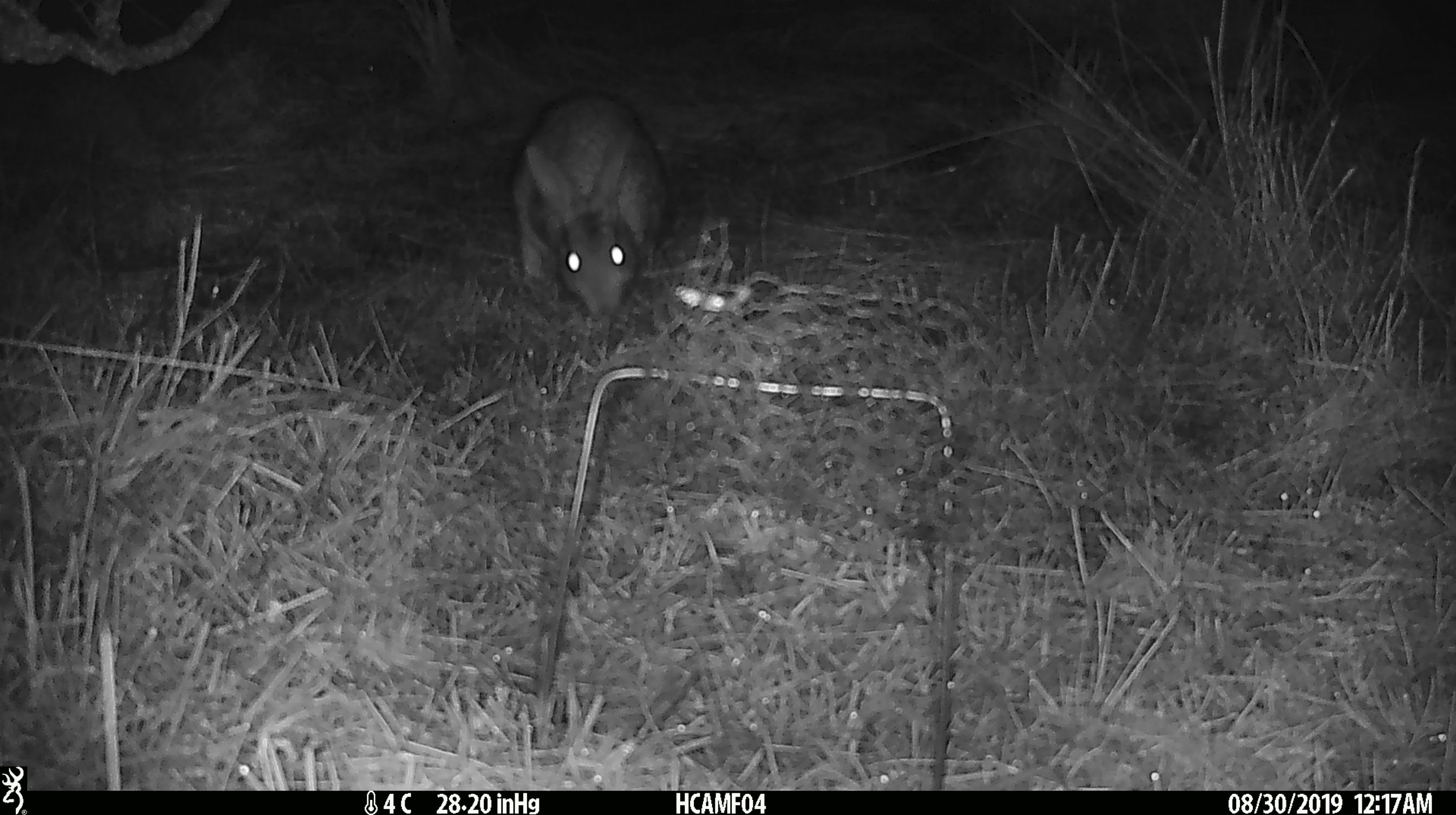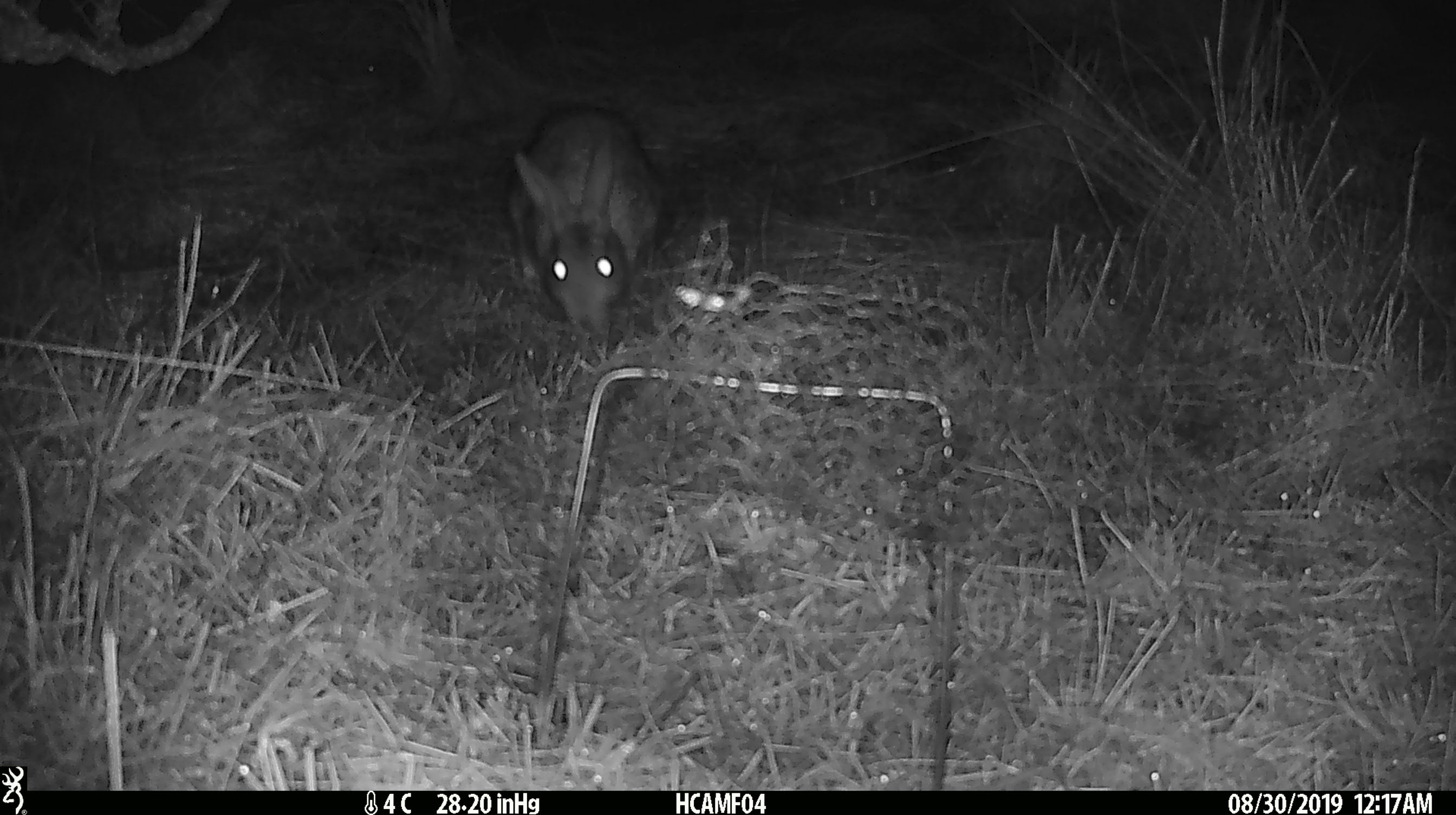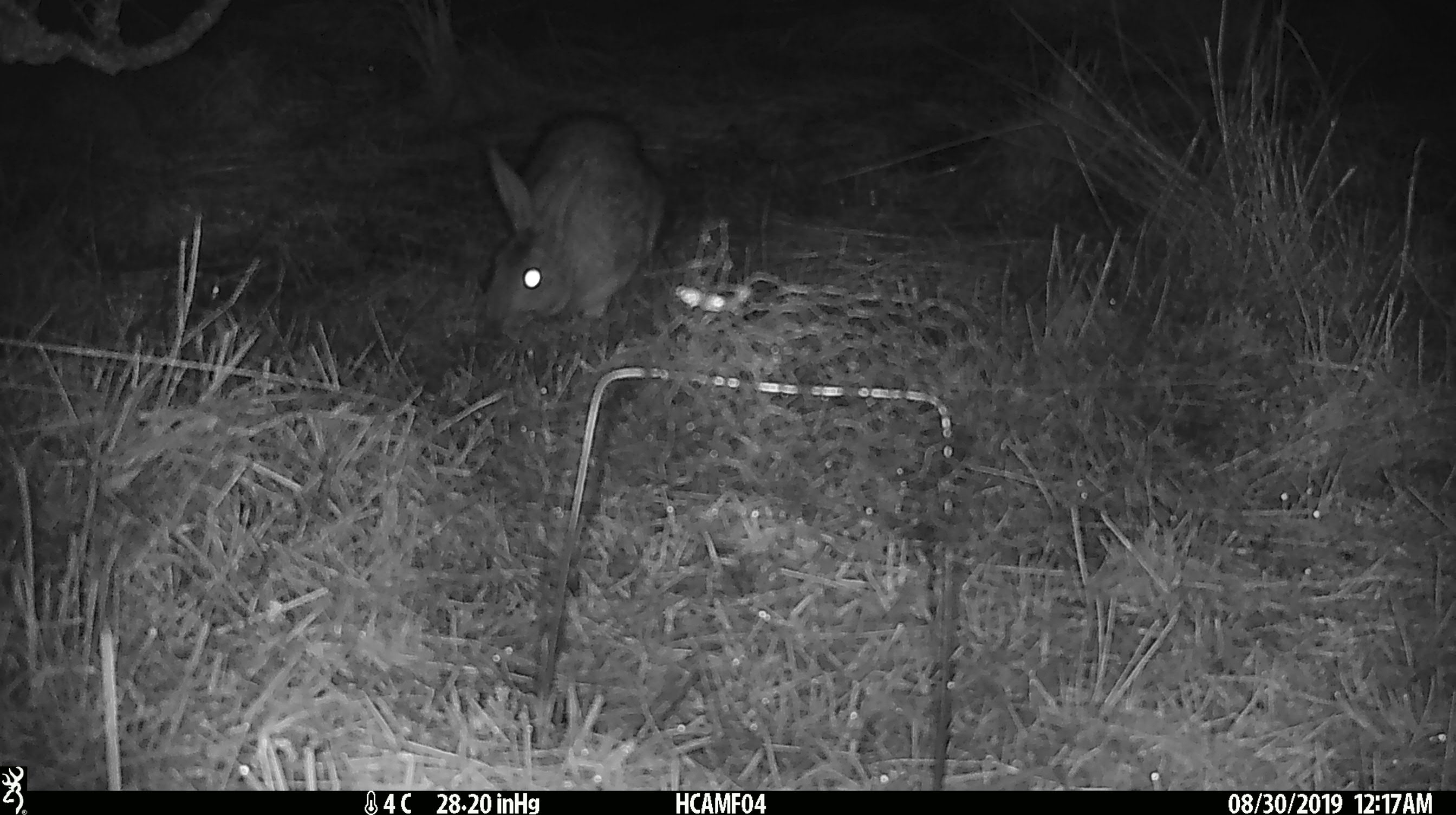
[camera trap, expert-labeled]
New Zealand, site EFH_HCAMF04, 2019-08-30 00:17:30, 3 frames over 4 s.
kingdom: Animalia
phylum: Chordata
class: Mammalia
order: Lagomorpha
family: Leporidae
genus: Lepus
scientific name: Lepus europaeus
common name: brown hare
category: hare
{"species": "hare (brown hare) (Lepus europaeus)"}